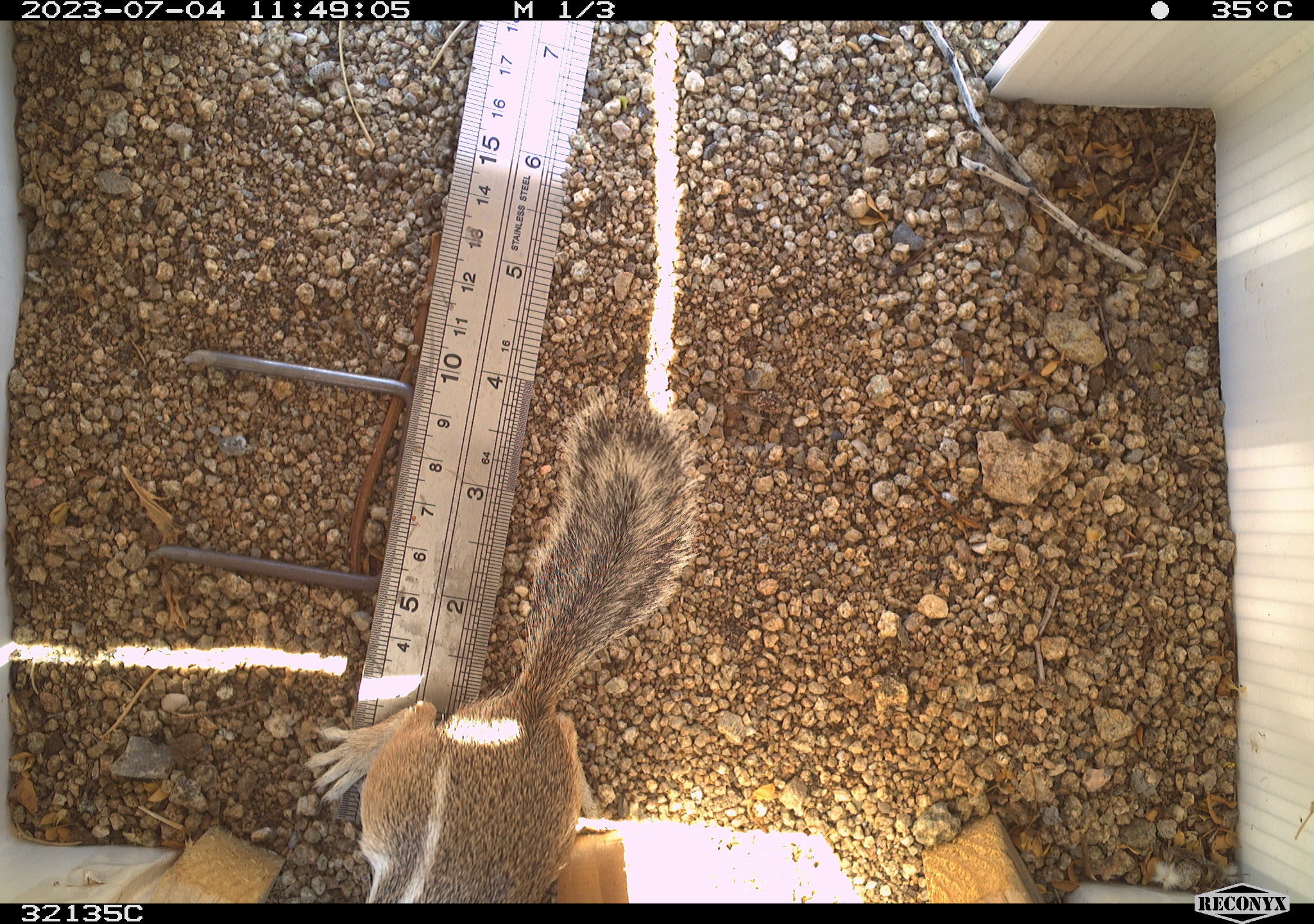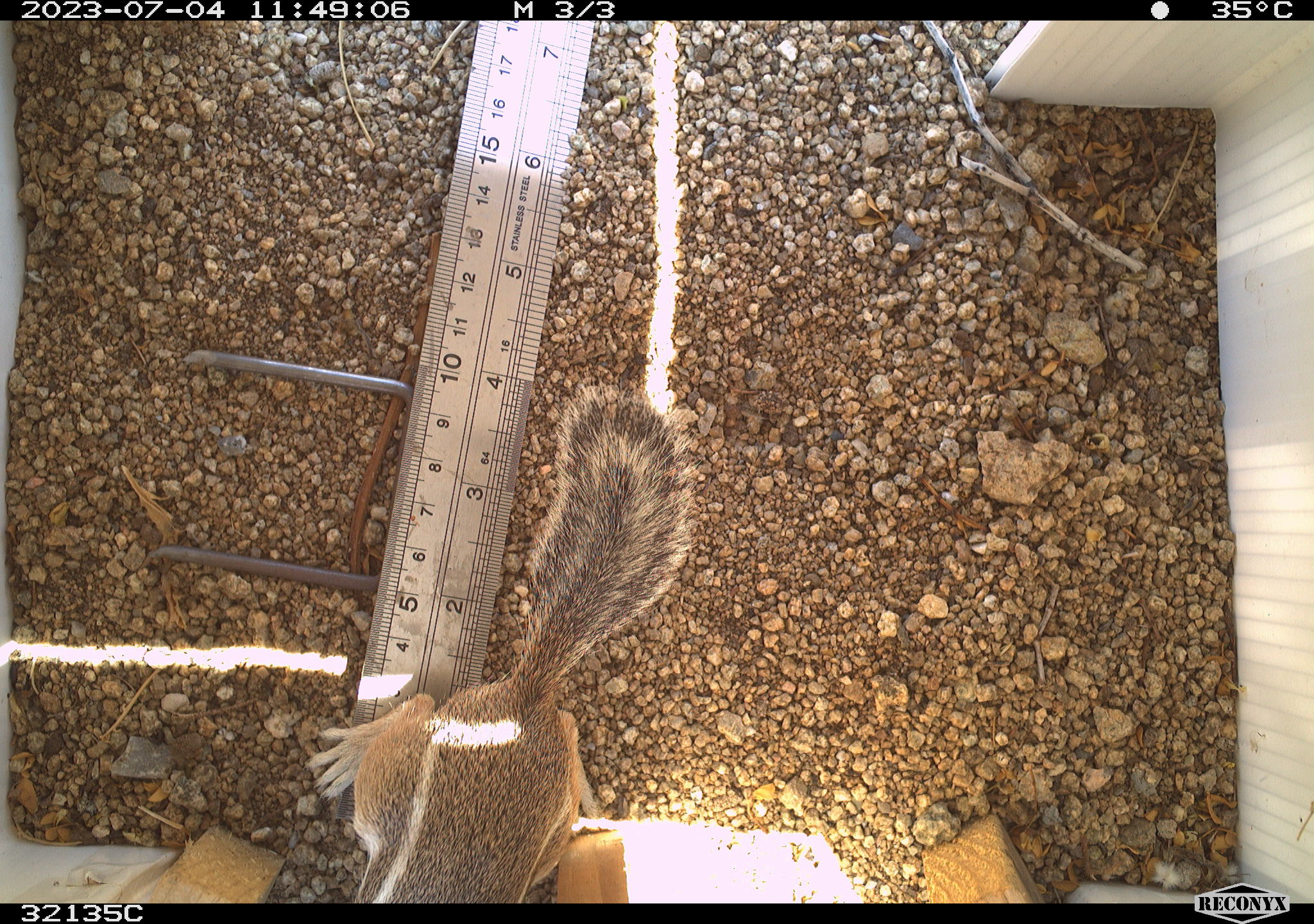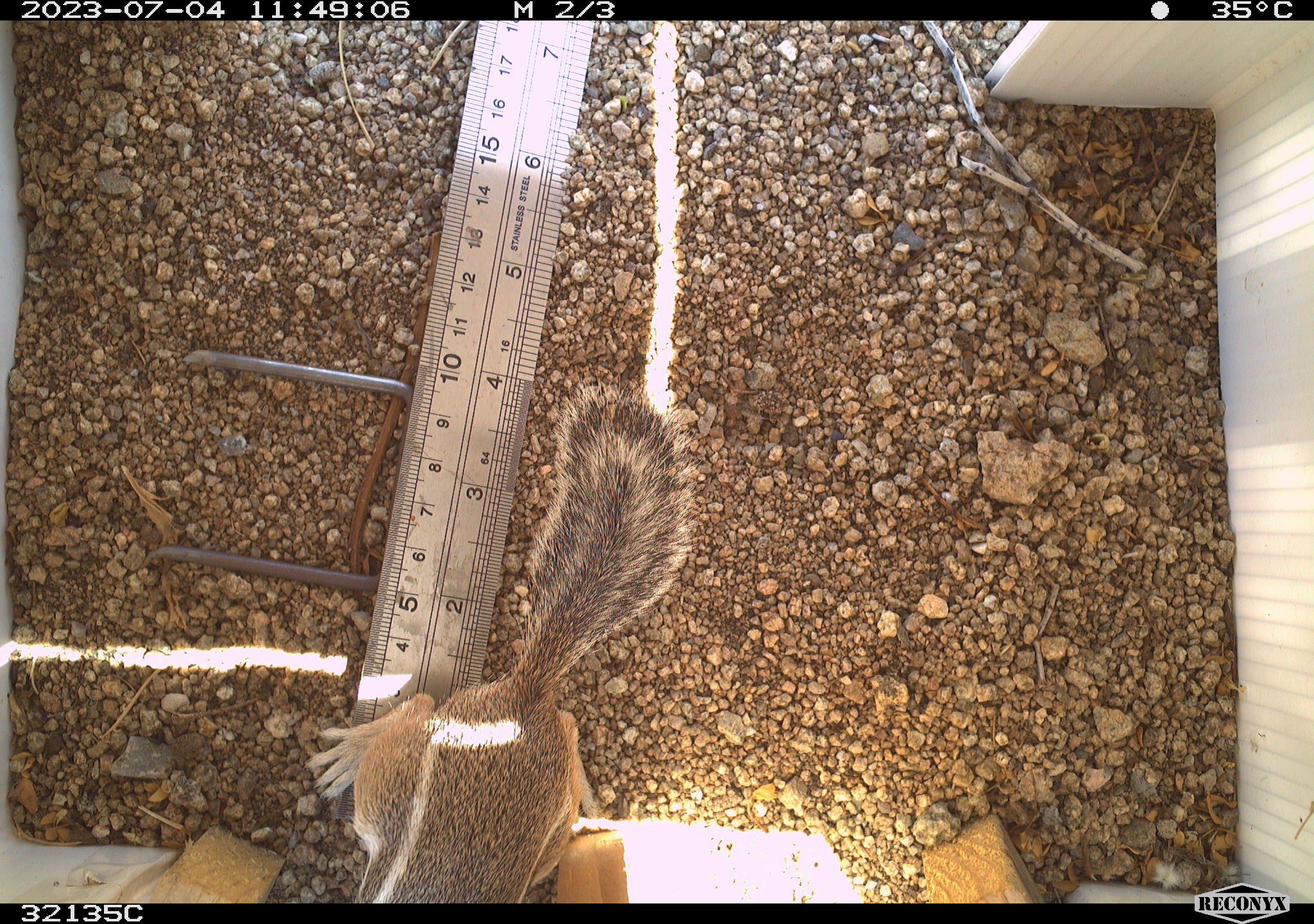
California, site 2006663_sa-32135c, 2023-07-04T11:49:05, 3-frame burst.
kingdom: Animalia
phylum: Chordata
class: Mammalia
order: Rodentia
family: Sciuridae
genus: Ammospermophilus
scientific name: Ammospermophilus leucurus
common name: white-tailed antelope squirrel